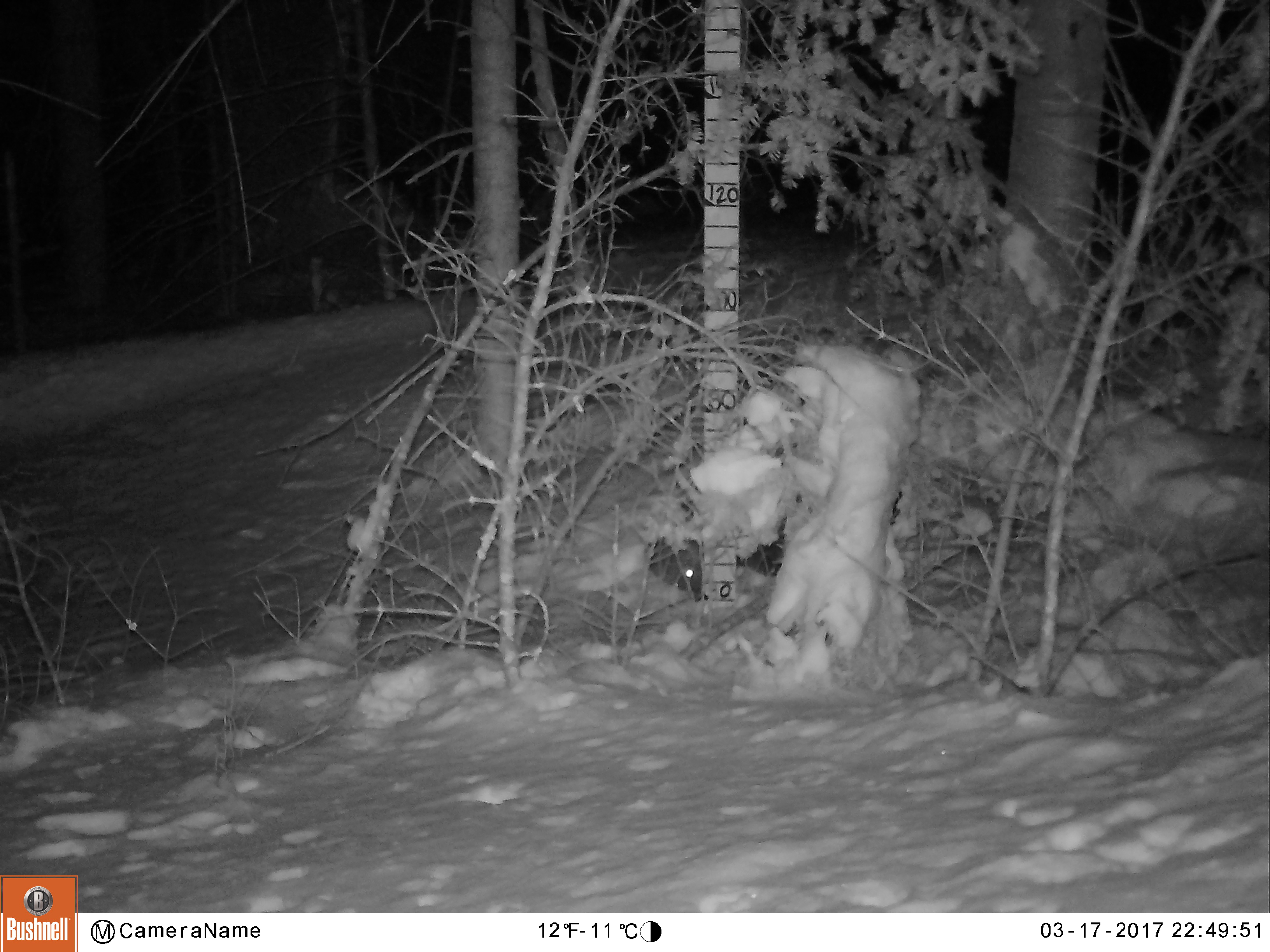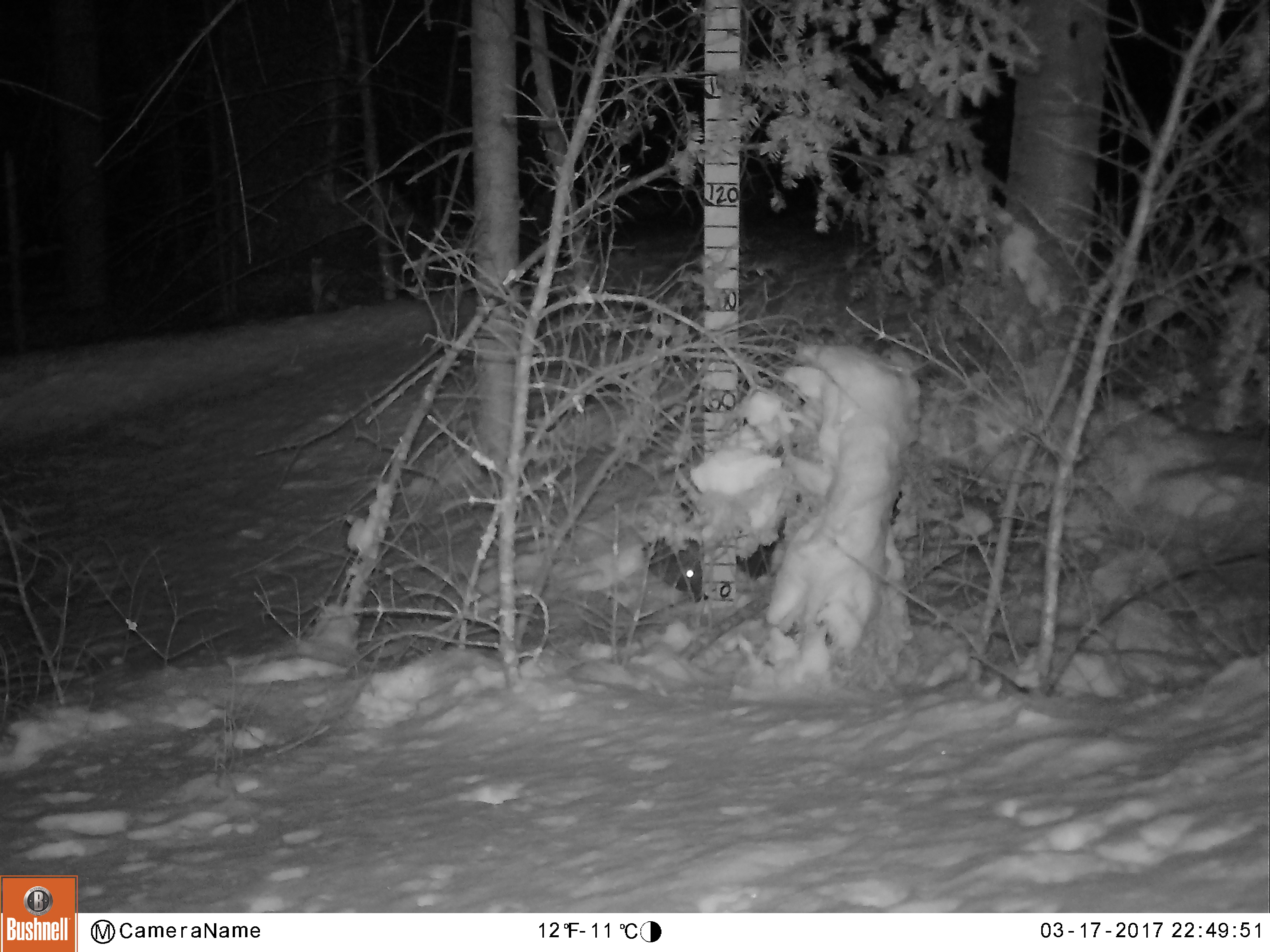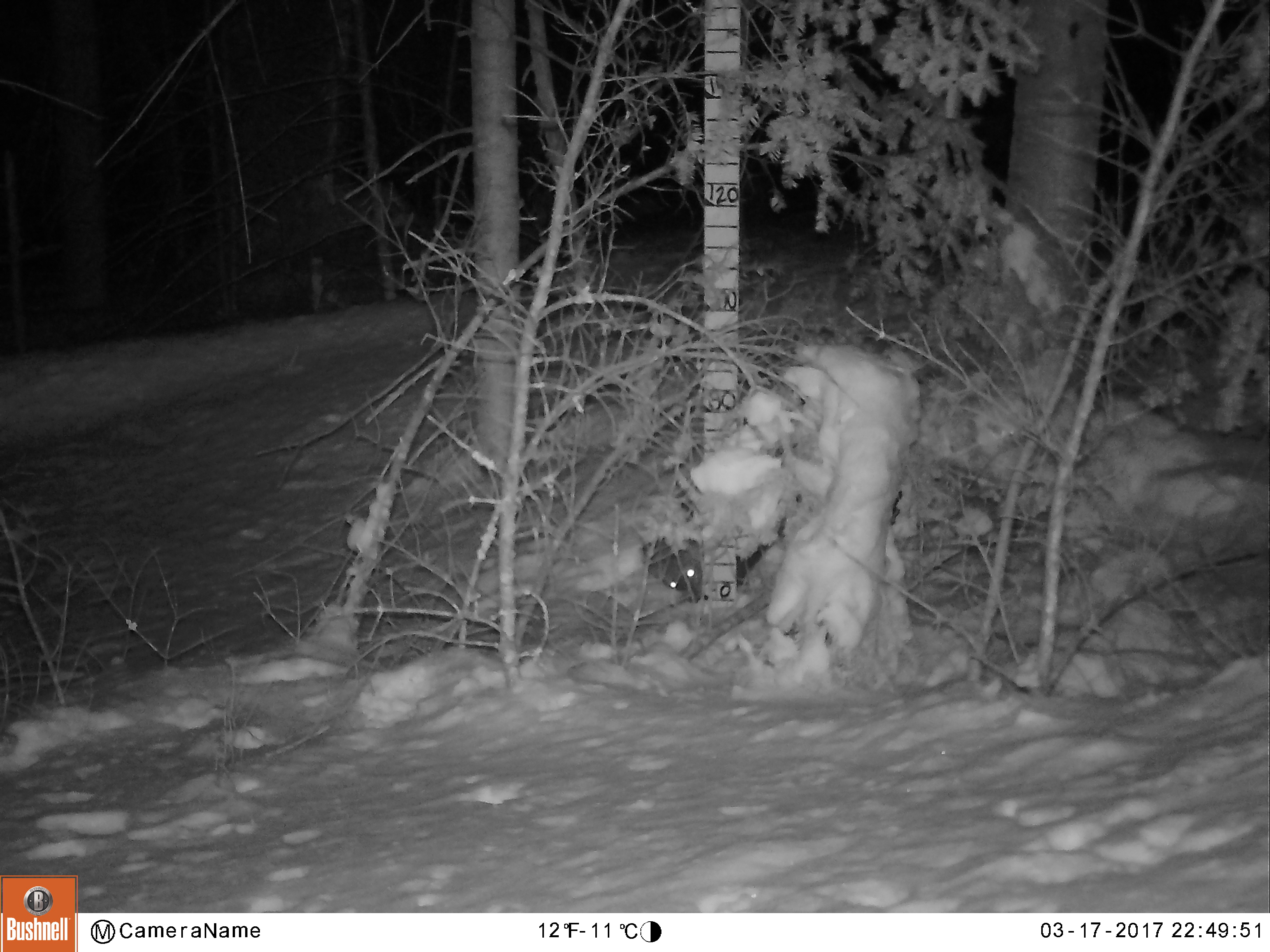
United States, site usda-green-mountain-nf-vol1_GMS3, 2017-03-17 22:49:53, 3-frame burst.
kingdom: Animalia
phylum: Chordata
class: Mammalia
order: Carnivora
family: Mustelidae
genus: Pekania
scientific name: Pekania pennanti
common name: fisher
Fisher (Pekania pennanti).